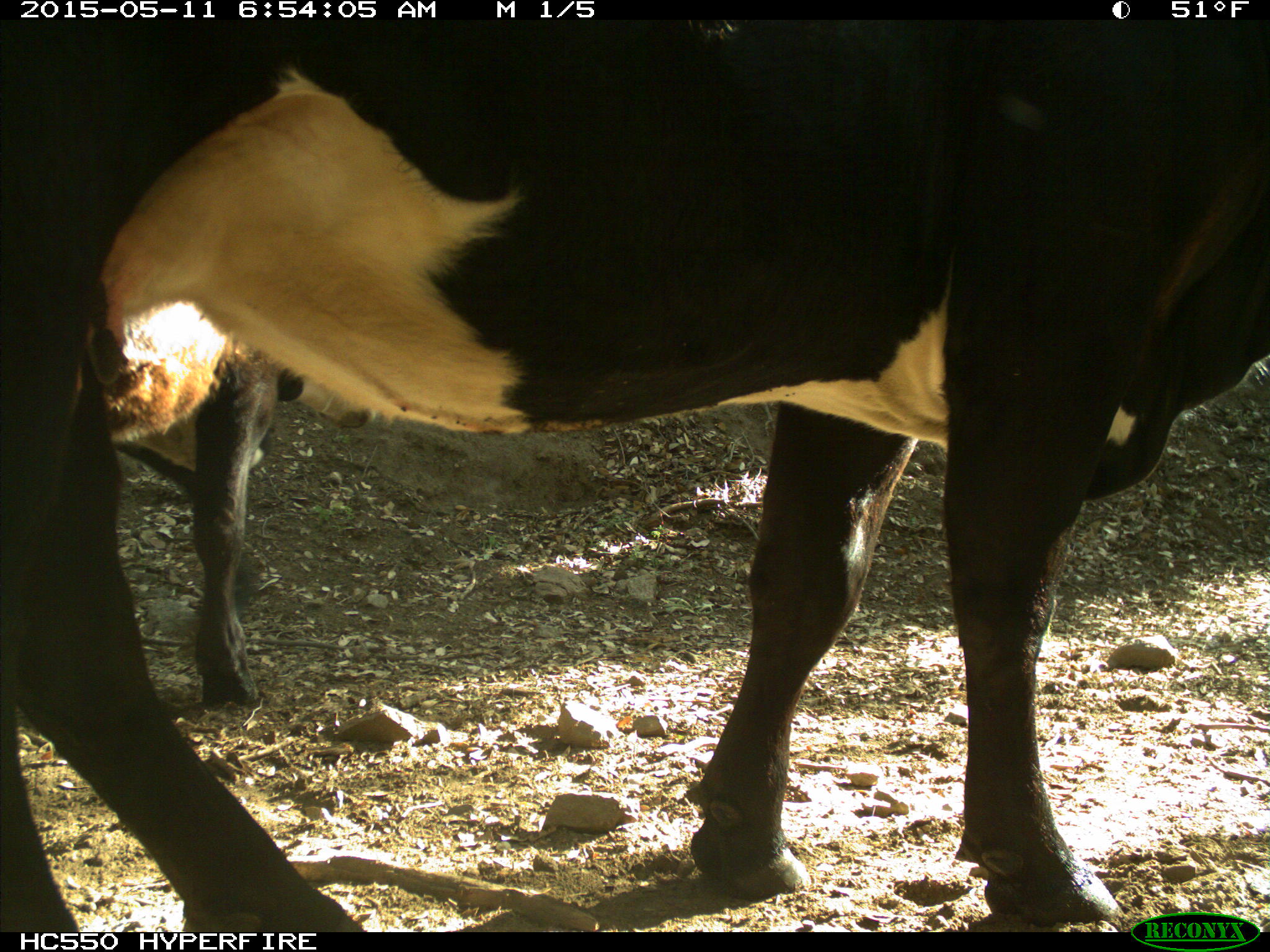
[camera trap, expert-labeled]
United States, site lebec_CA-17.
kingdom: Animalia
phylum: Chordata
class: Mammalia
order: Artiodactyla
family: Bovidae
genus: Bos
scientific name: Bos taurus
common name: domestic cow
Bos taurus (domestic cow).